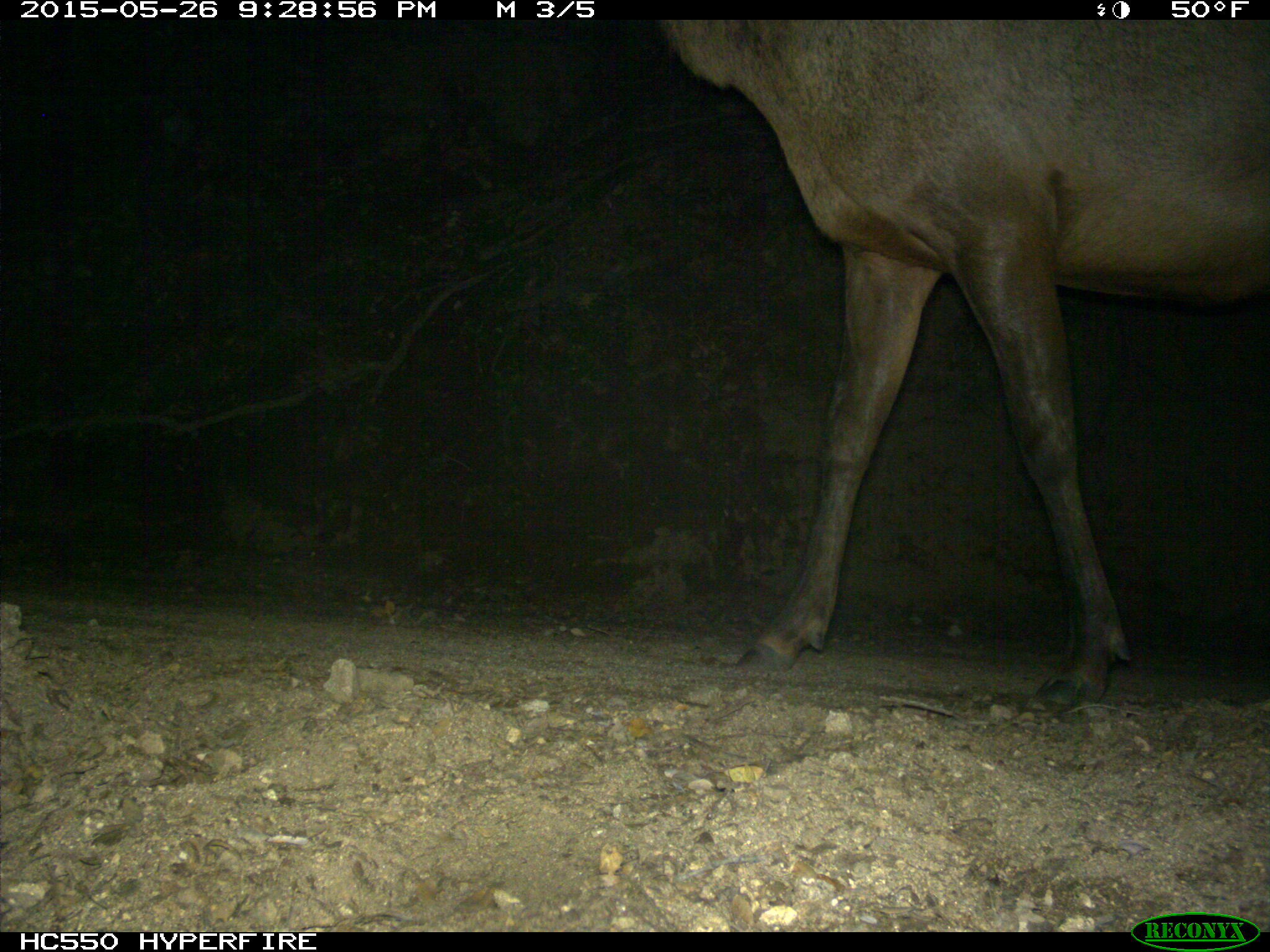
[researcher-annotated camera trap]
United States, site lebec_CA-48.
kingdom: Animalia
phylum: Chordata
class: Mammalia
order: Artiodactyla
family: Cervidae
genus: Cervus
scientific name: Cervus canadensis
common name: elk